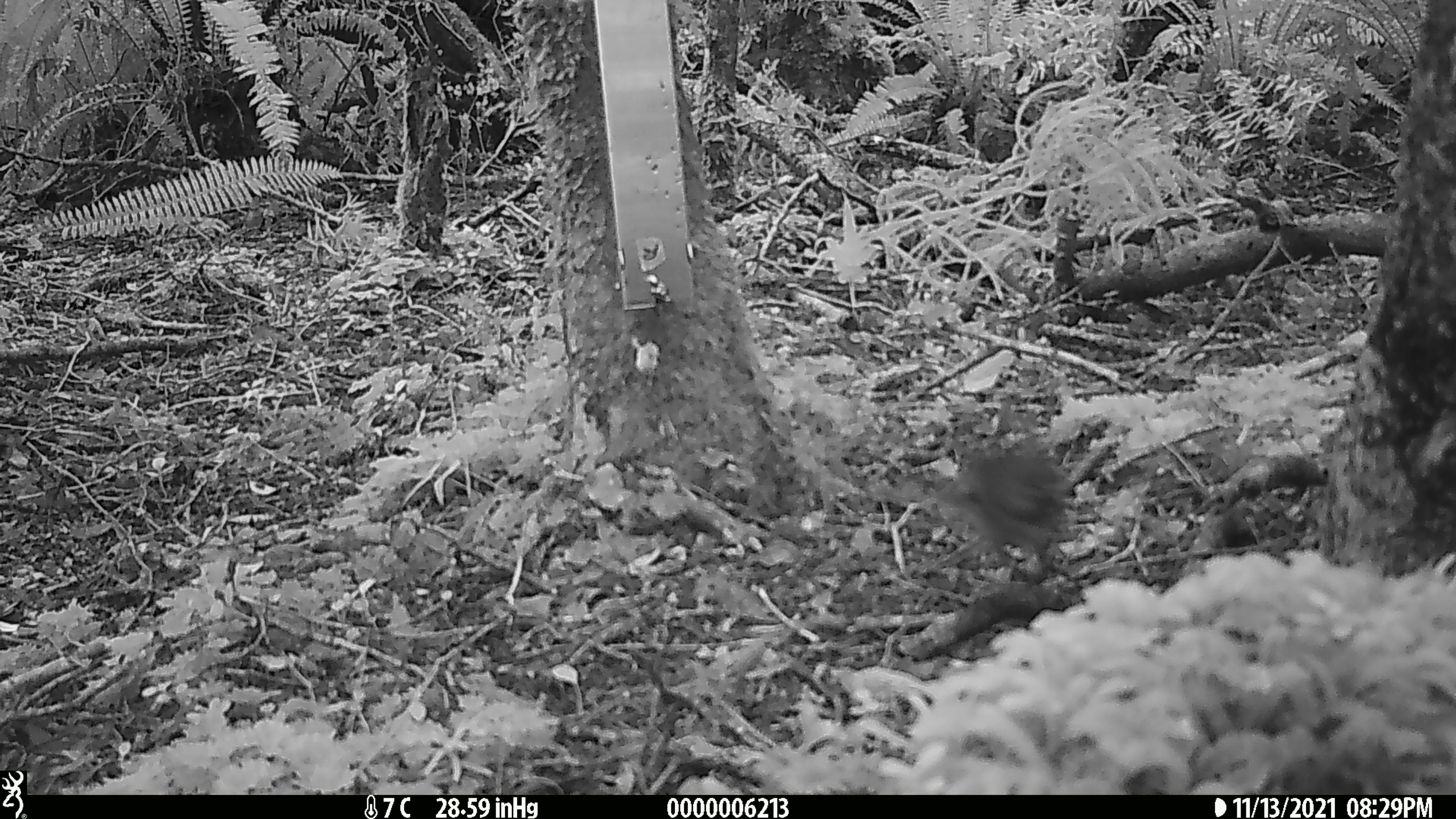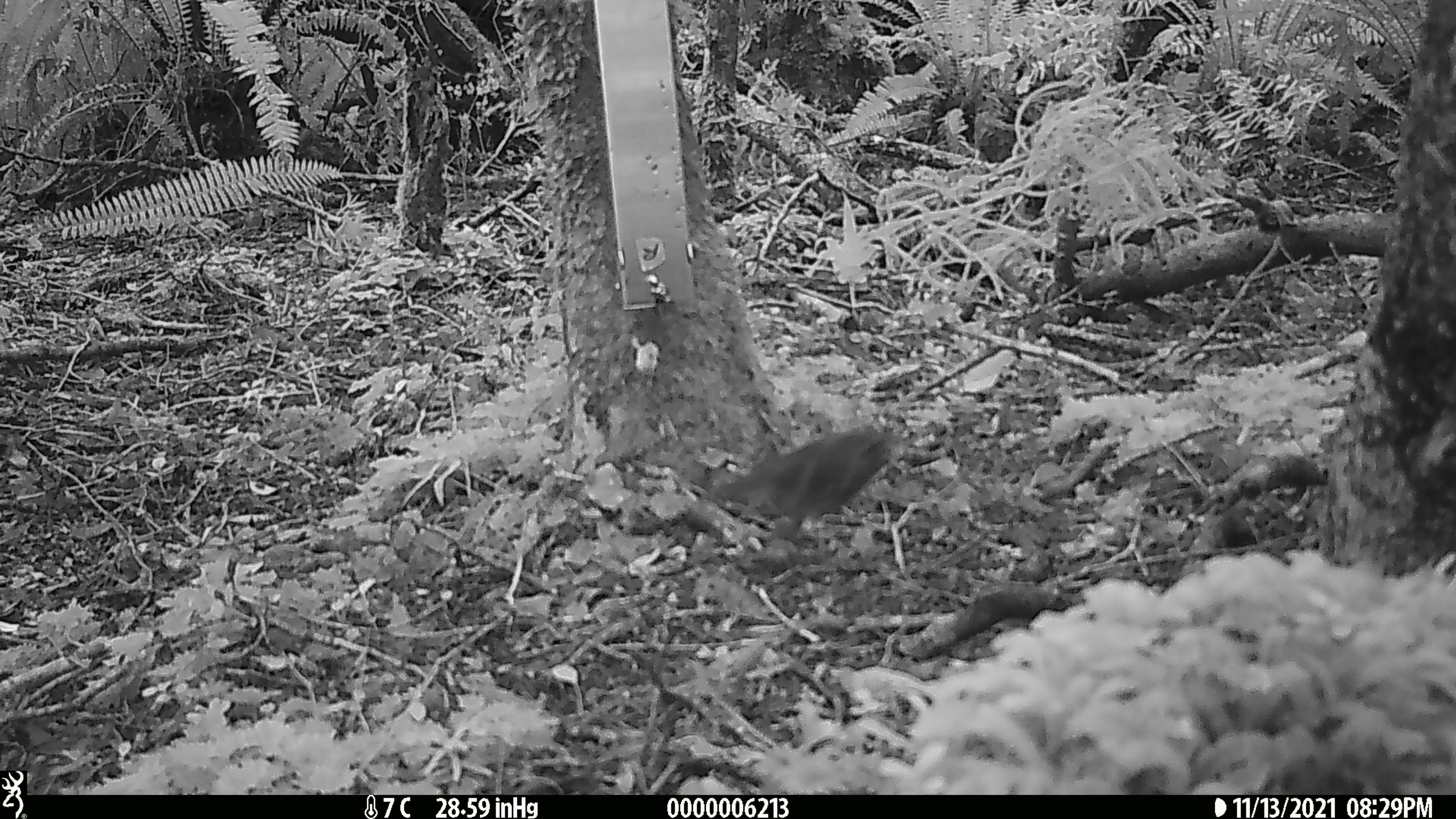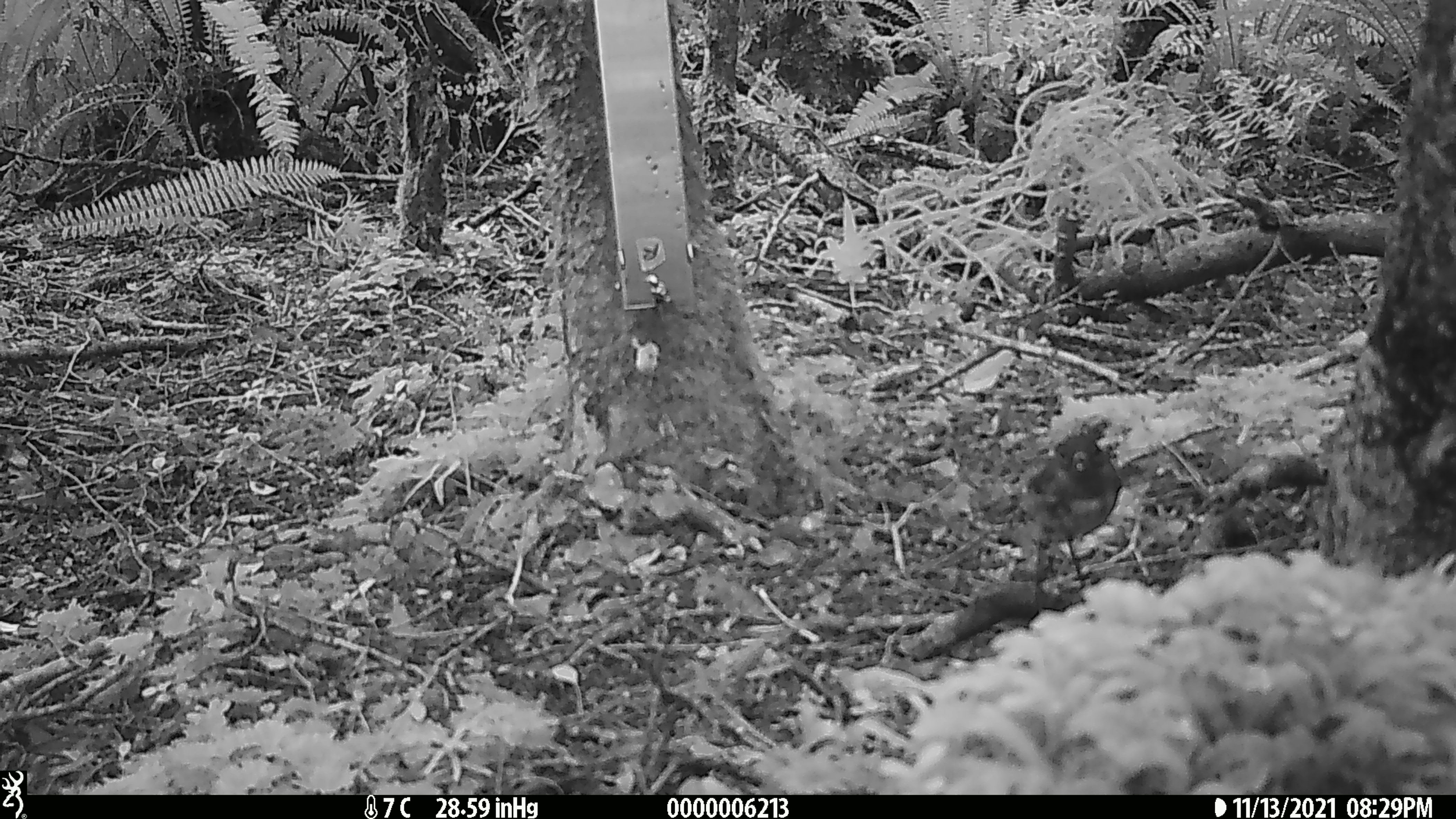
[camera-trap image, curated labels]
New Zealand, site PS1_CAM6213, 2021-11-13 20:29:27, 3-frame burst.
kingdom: Animalia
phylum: Chordata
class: Aves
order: Passeriformes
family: Petroicidae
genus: Petroica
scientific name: Petroica australis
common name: new zealand robin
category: robin